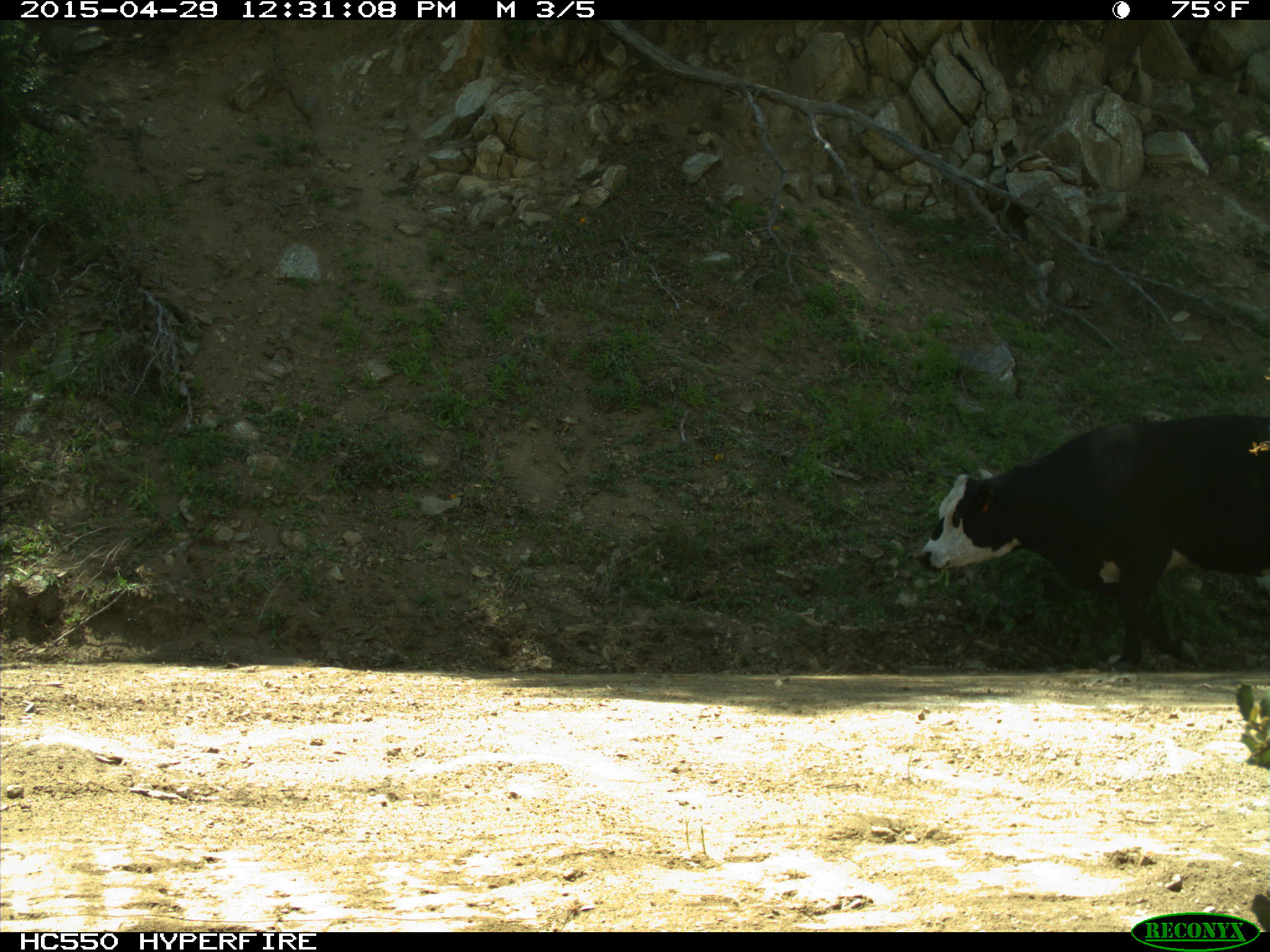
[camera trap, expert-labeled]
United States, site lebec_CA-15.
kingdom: Animalia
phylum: Chordata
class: Mammalia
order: Artiodactyla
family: Bovidae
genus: Bos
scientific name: Bos taurus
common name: domestic cow